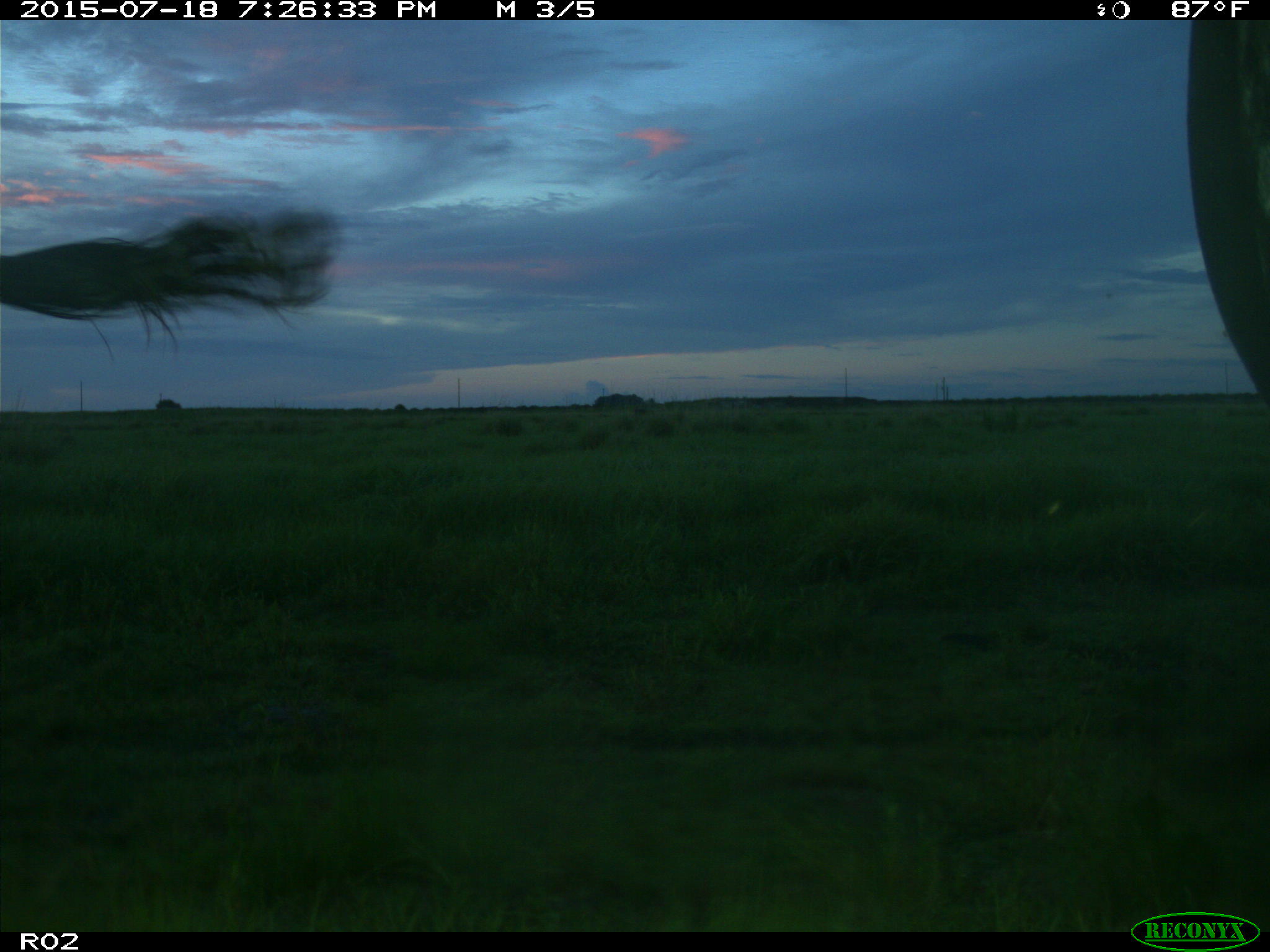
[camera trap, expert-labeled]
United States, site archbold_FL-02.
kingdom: Animalia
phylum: Chordata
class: Mammalia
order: Artiodactyla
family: Bovidae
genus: Bos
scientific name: Bos taurus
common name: domestic cow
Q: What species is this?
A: Bos taurus (domestic cow).